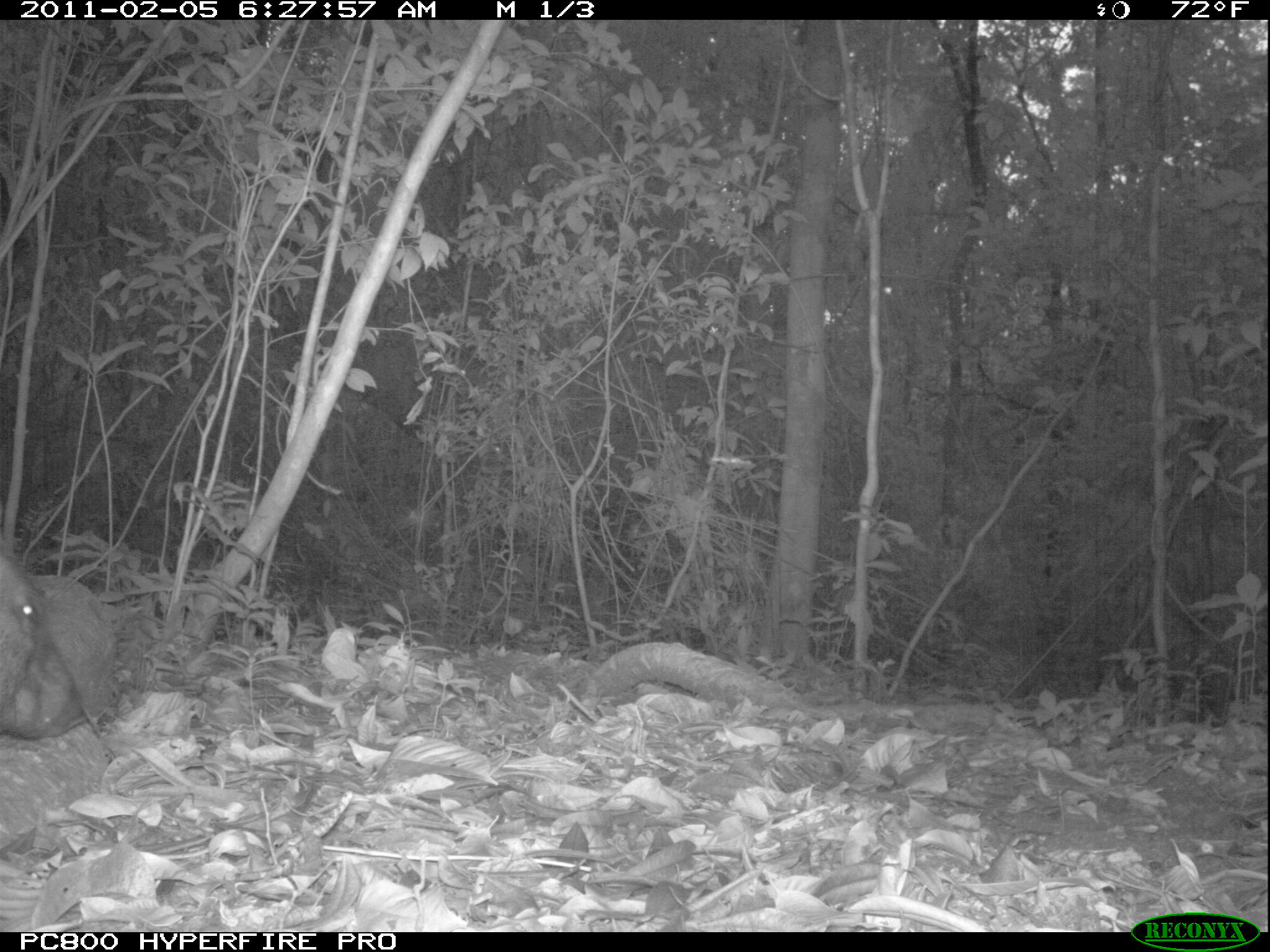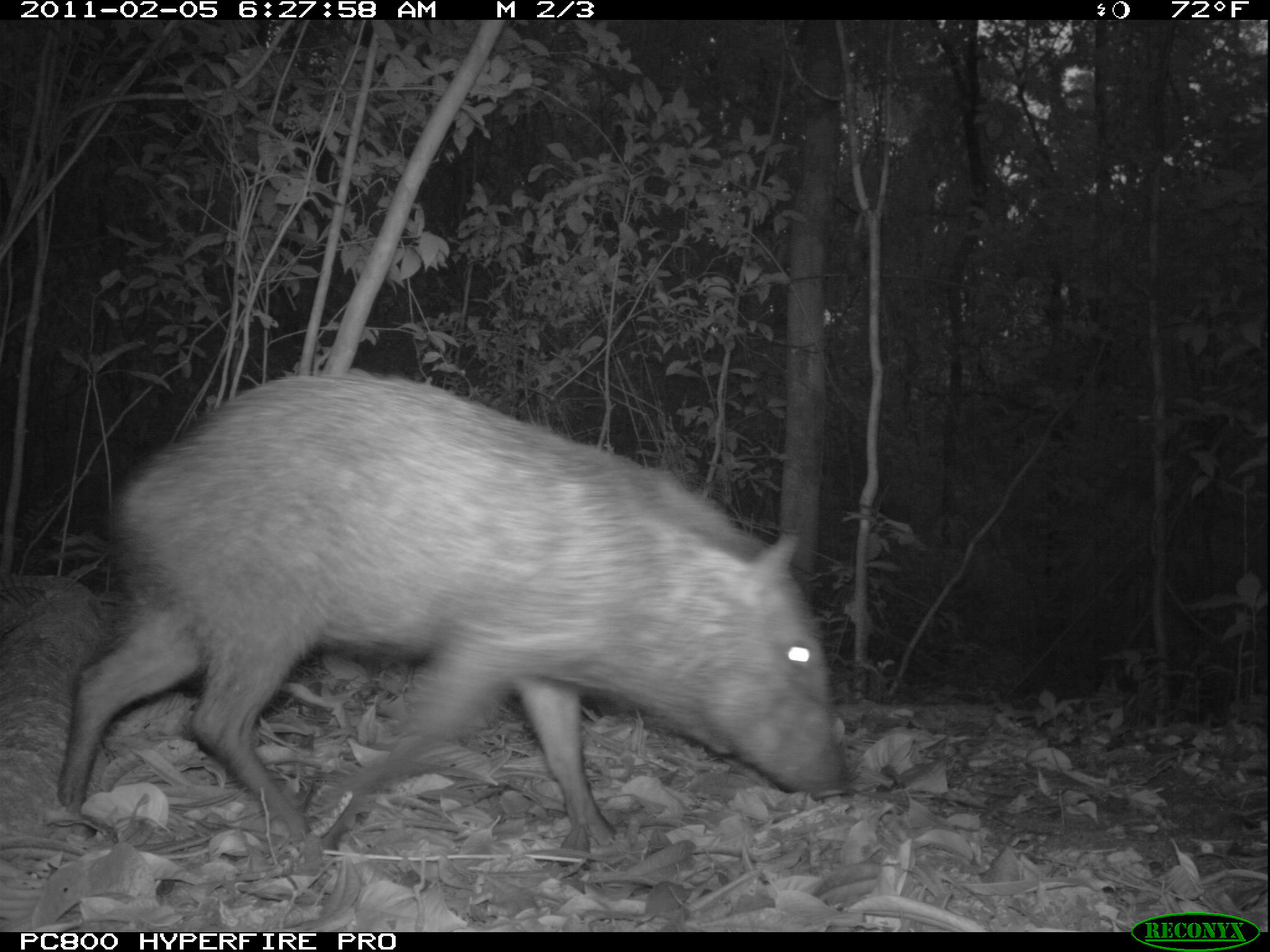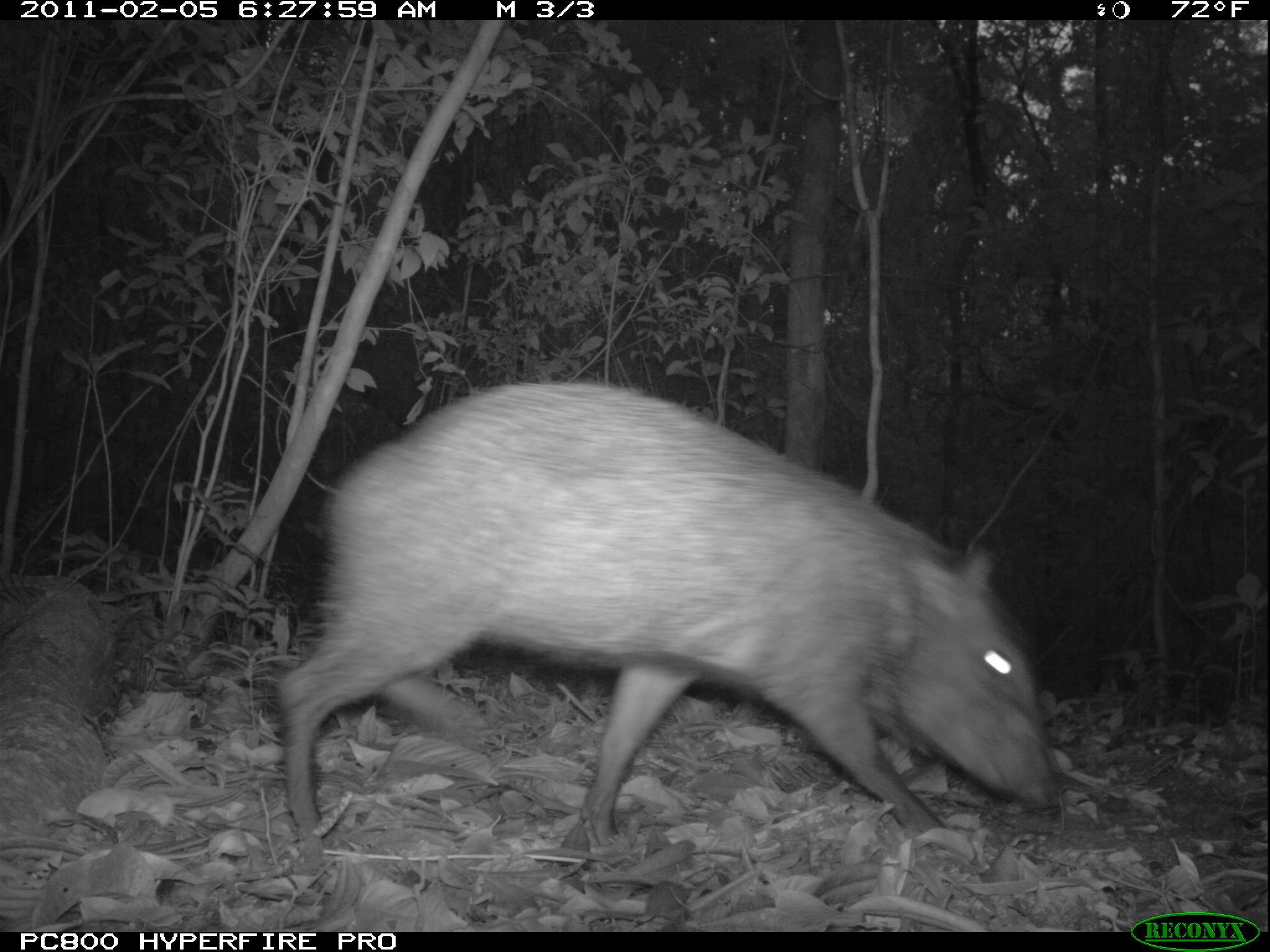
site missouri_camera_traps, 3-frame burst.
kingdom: Animalia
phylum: Chordata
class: Mammalia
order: Artiodactyla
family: Tayassuidae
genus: Pecari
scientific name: Pecari tajacu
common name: collared peccary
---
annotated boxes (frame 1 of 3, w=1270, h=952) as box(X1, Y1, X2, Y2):
collared peccary: box(1, 513, 97, 790)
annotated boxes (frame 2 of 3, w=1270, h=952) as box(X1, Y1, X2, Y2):
collared peccary: box(61, 362, 856, 868)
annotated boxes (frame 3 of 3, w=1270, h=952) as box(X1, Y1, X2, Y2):
collared peccary: box(254, 364, 1075, 887)